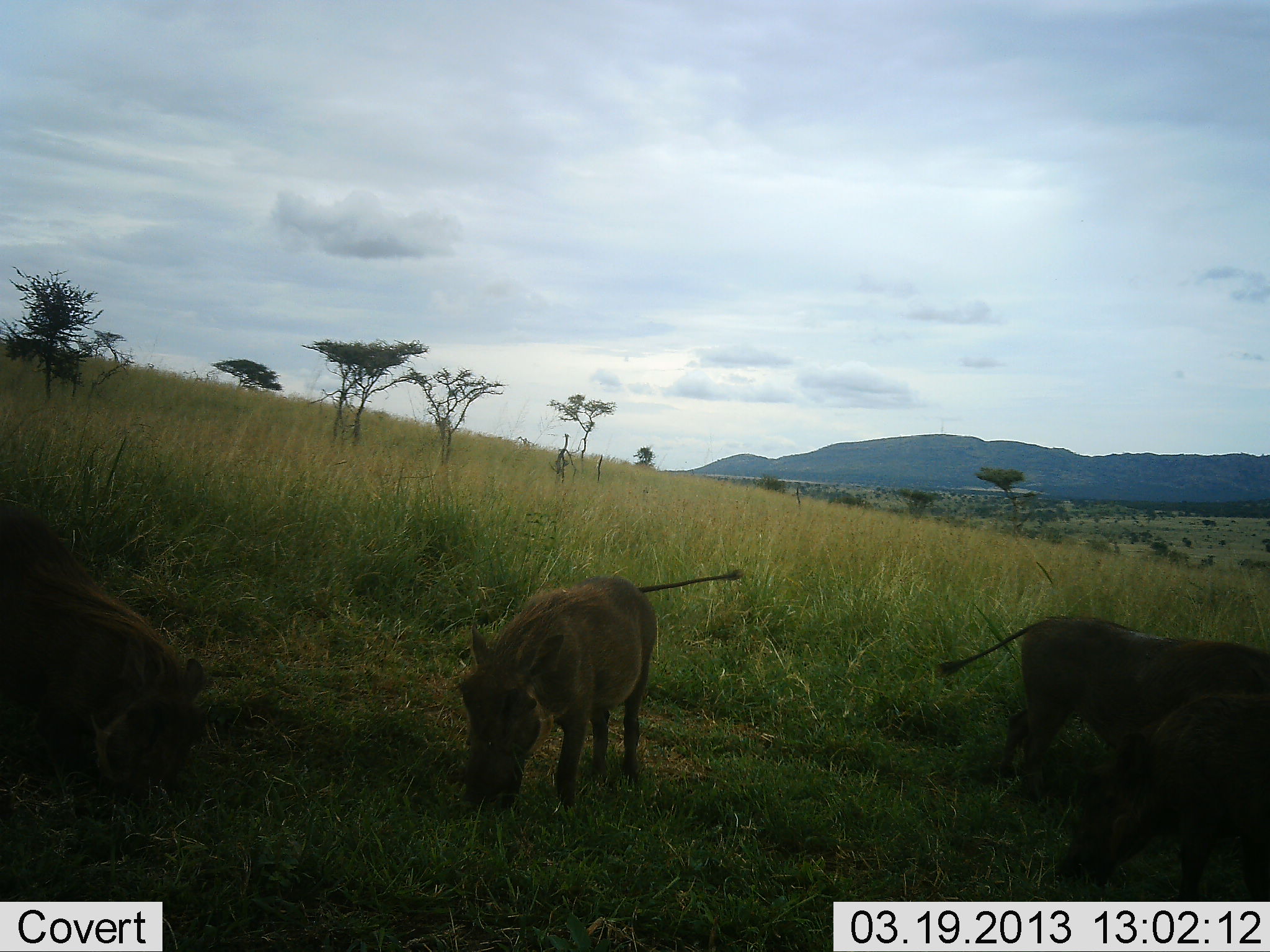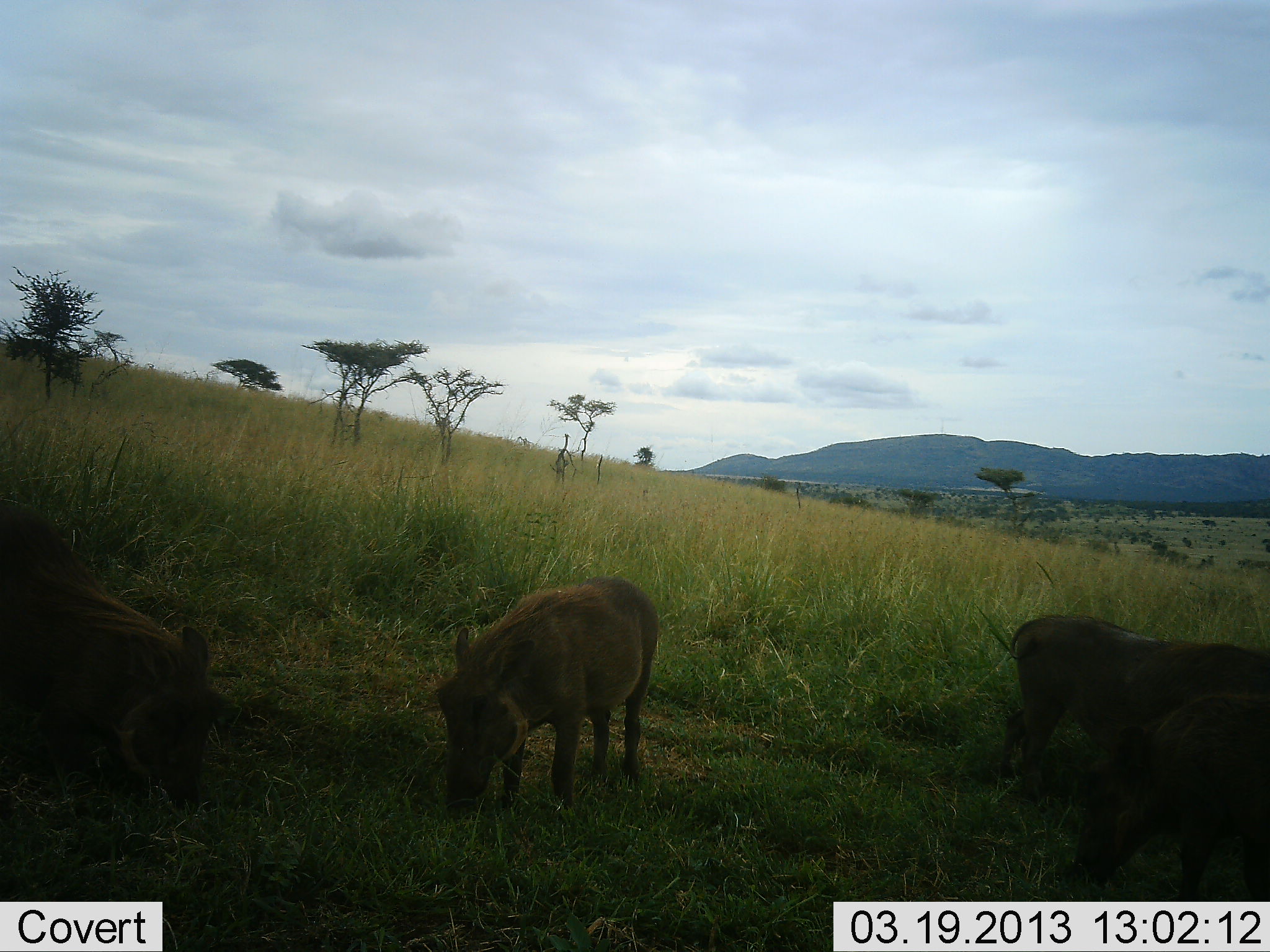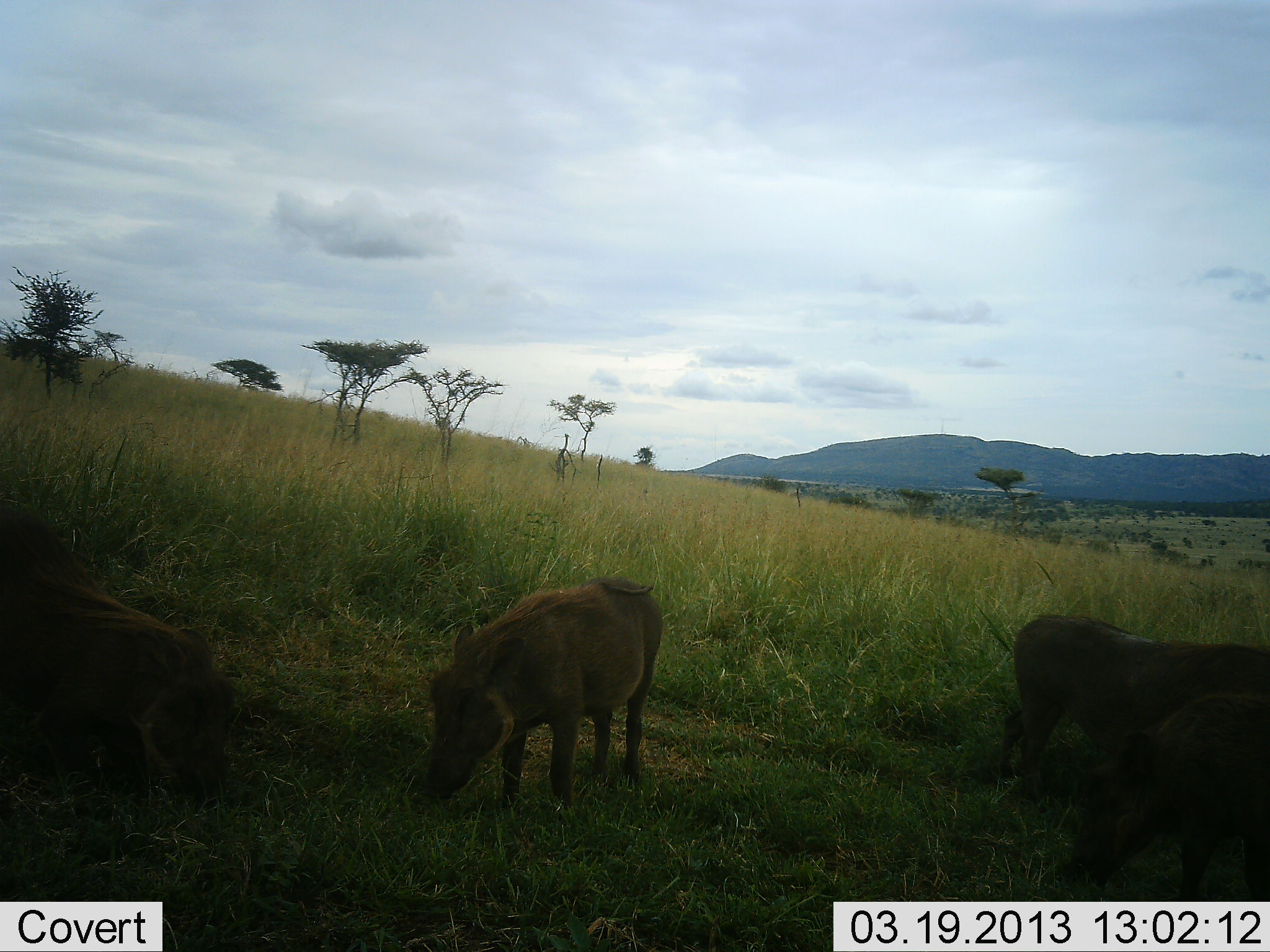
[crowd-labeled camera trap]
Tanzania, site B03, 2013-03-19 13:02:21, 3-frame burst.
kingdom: Animalia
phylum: Chordata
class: Mammalia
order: Artiodactyla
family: Suidae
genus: Phacochoerus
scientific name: Phacochoerus africanus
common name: warthog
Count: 4.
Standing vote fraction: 19%.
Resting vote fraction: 0%.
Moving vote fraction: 6%.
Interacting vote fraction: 0%.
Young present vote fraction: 0%.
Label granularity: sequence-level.